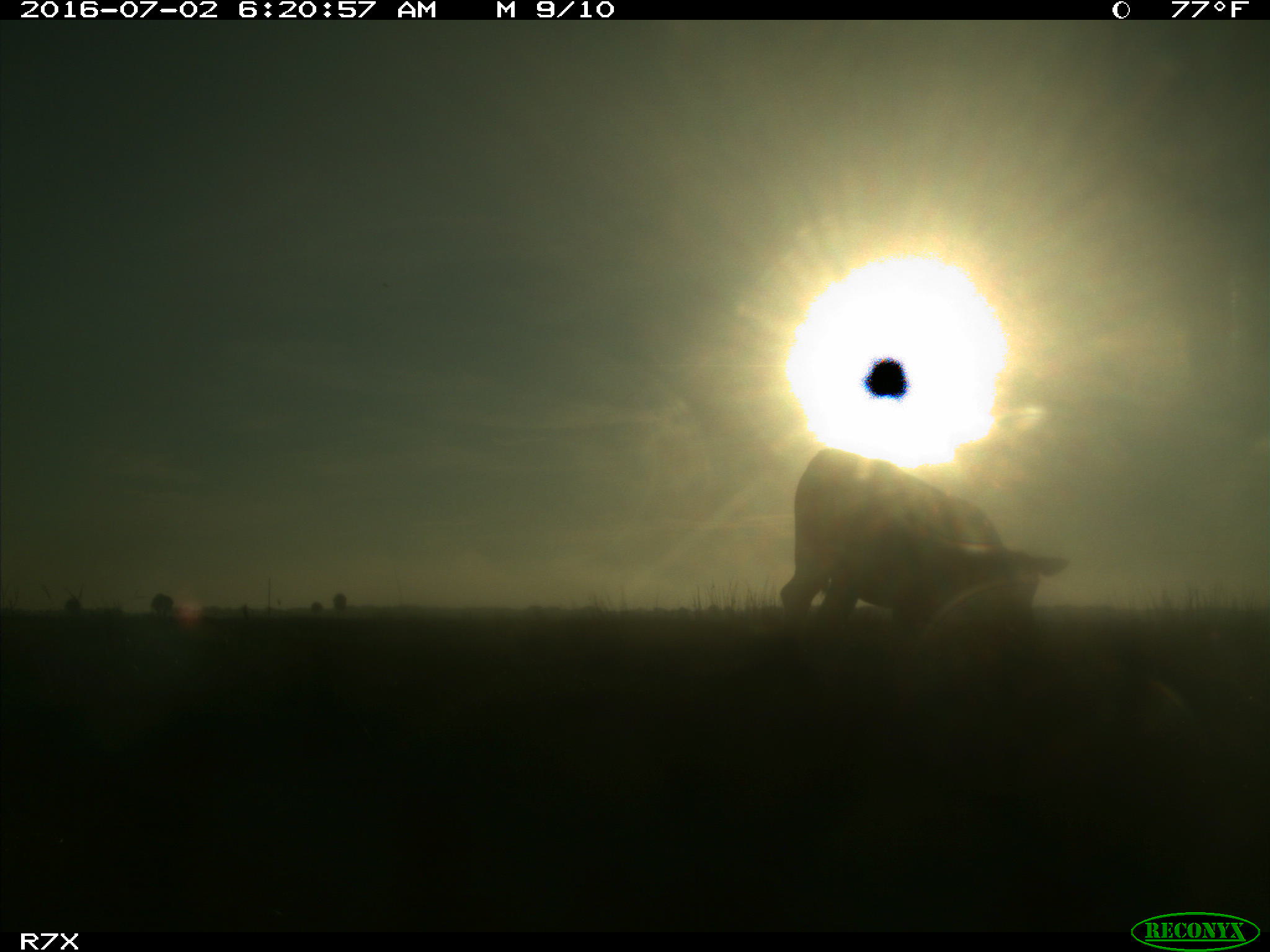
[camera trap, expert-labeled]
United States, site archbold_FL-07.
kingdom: Animalia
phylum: Chordata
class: Mammalia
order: Artiodactyla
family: Bovidae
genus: Bos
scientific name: Bos taurus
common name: domestic cow